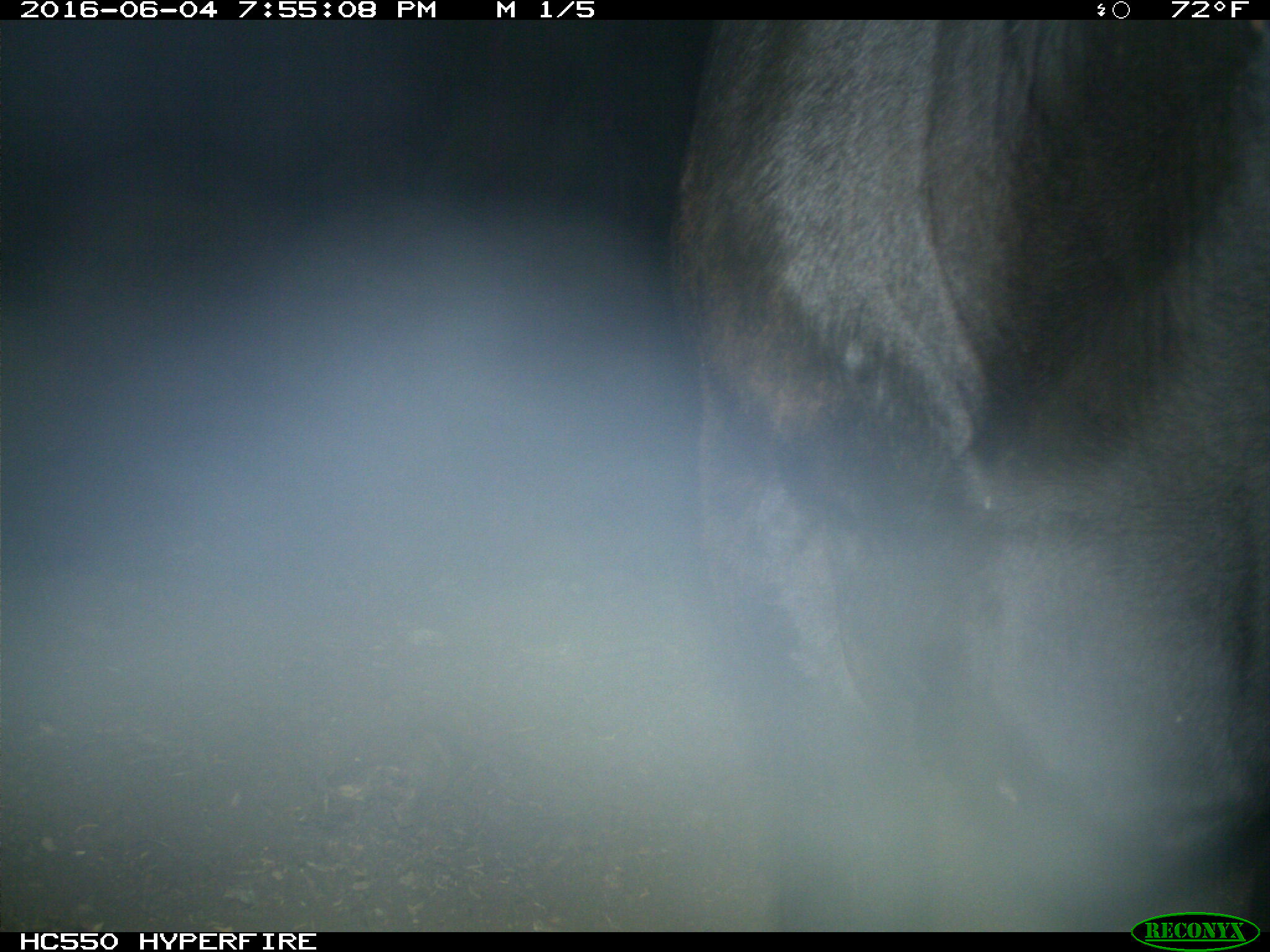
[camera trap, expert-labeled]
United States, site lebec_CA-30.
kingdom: Animalia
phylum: Chordata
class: Mammalia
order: Artiodactyla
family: Bovidae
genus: Bos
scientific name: Bos taurus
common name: domestic cow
Bos taurus (domestic cow).